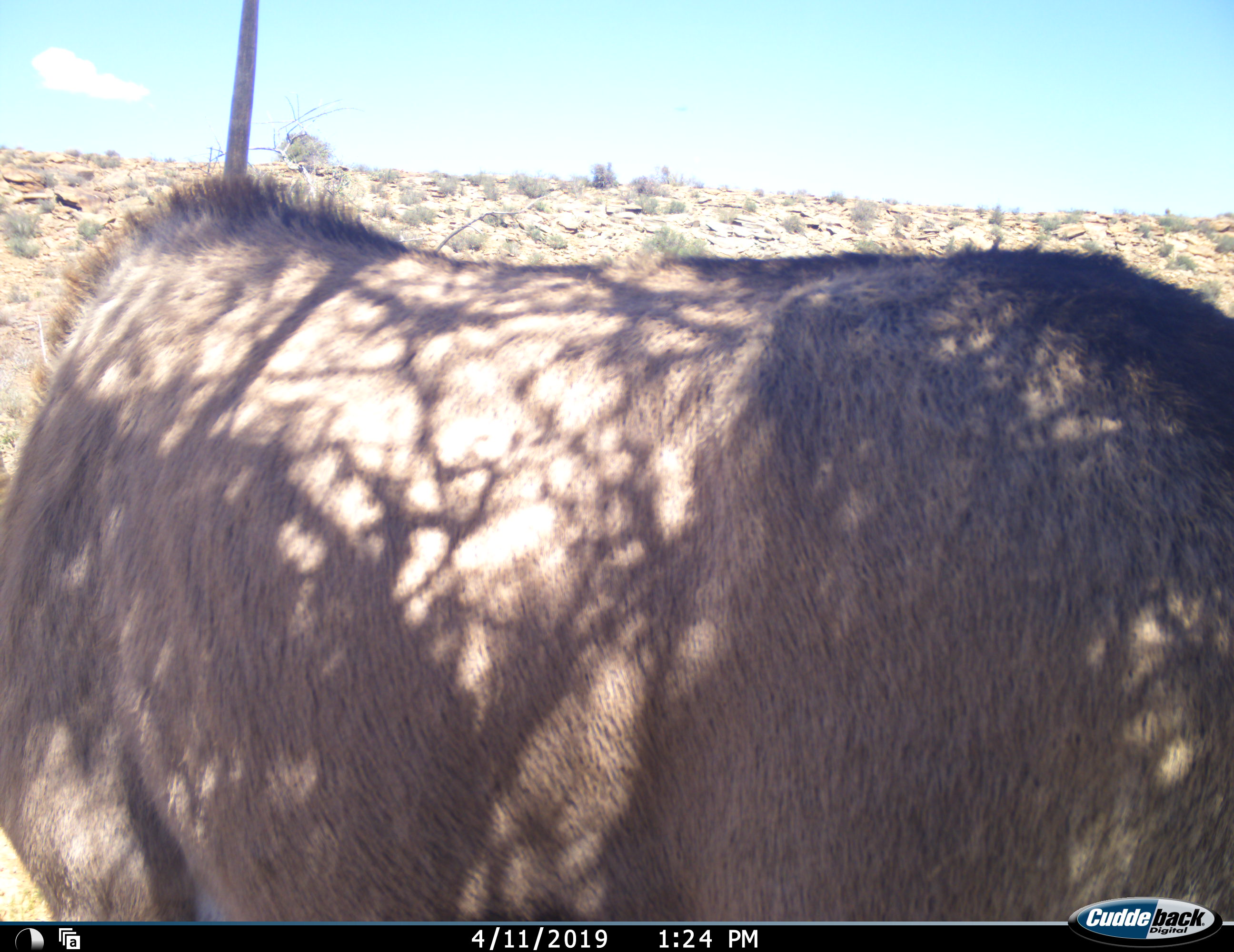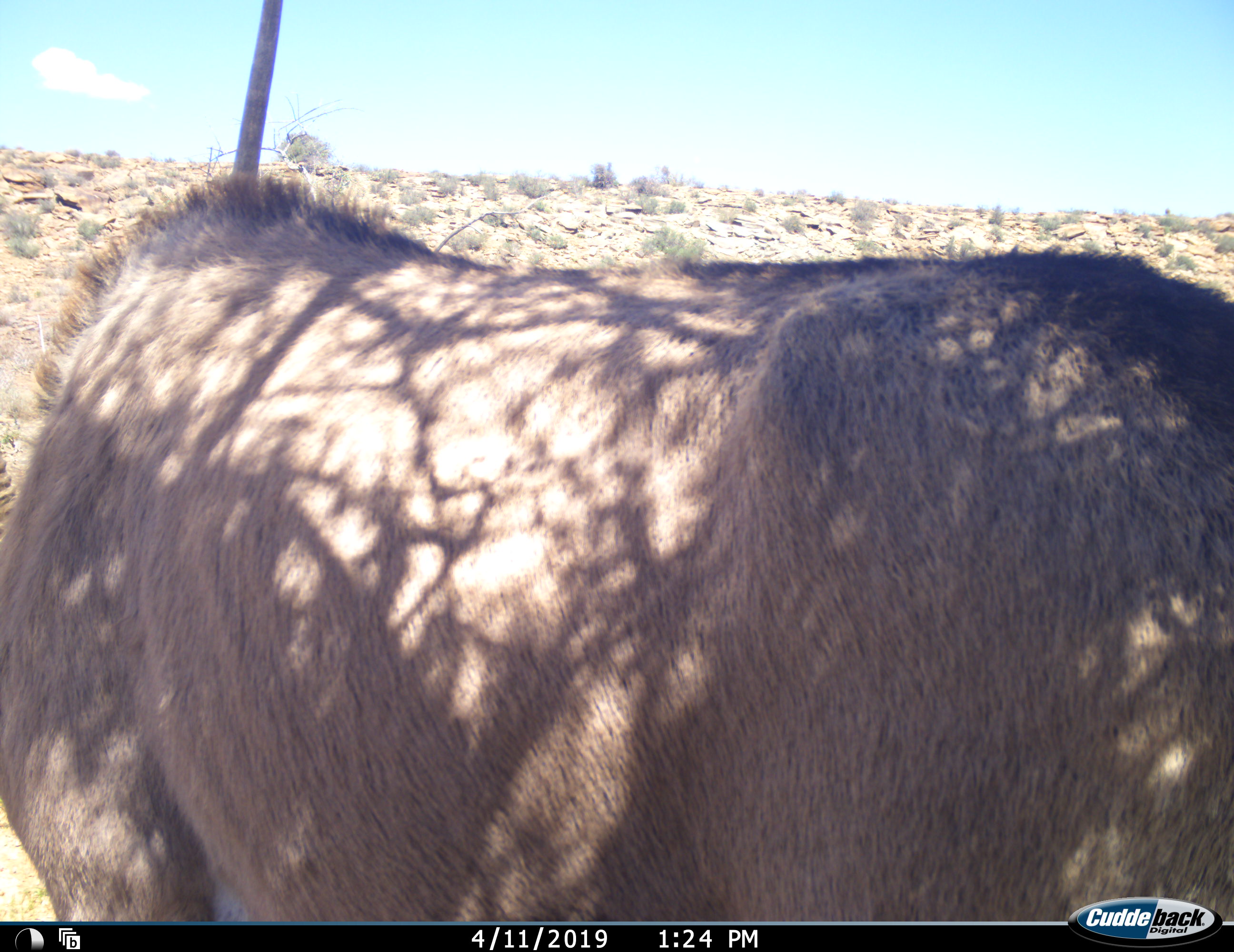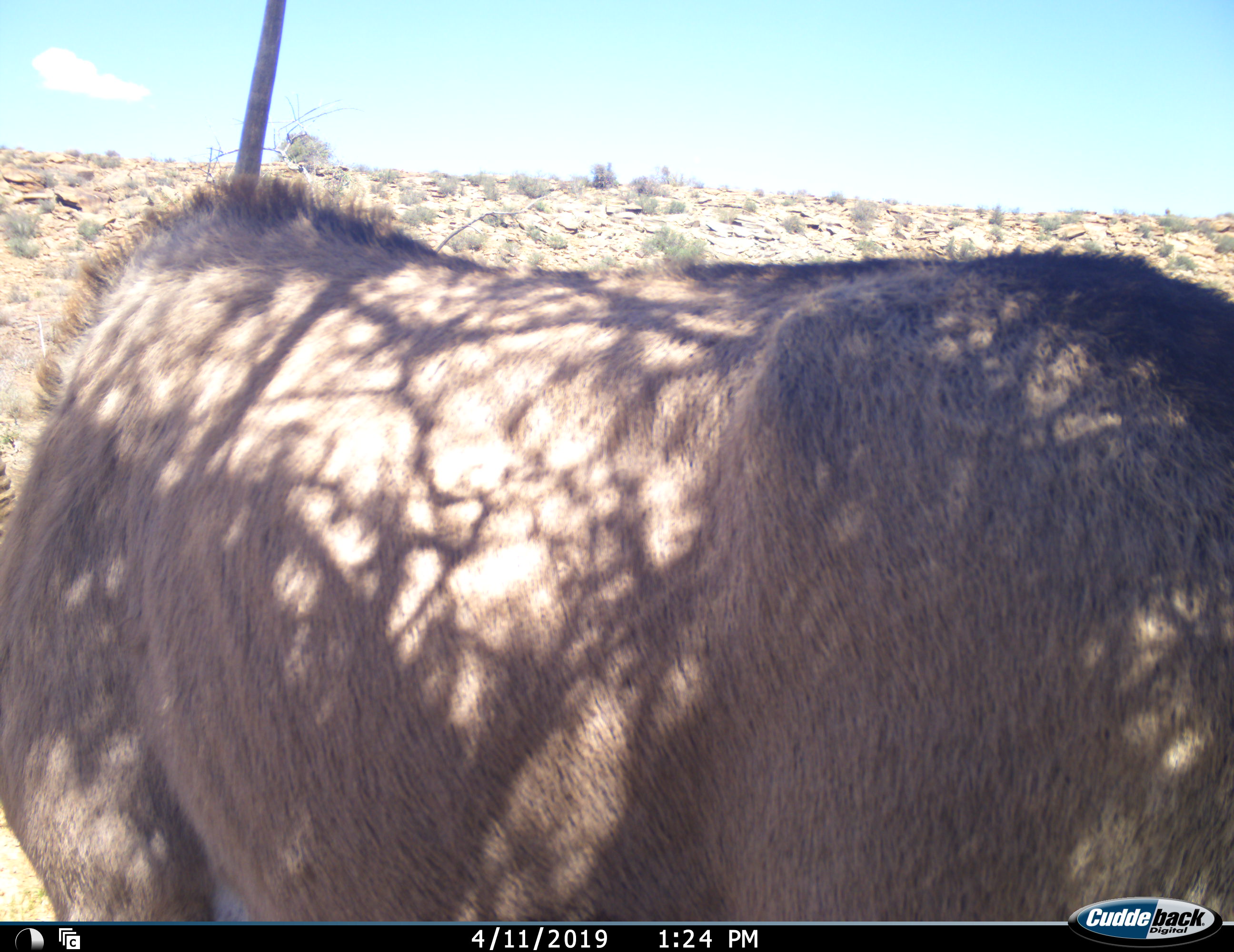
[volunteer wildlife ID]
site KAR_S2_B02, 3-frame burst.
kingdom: Animalia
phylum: Chordata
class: Mammalia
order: Artiodactyla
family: Bovidae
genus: Oryx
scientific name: Oryx gazella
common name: gemsbok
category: oryx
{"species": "oryx (gemsbok) (Oryx gazella)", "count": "1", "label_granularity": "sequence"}